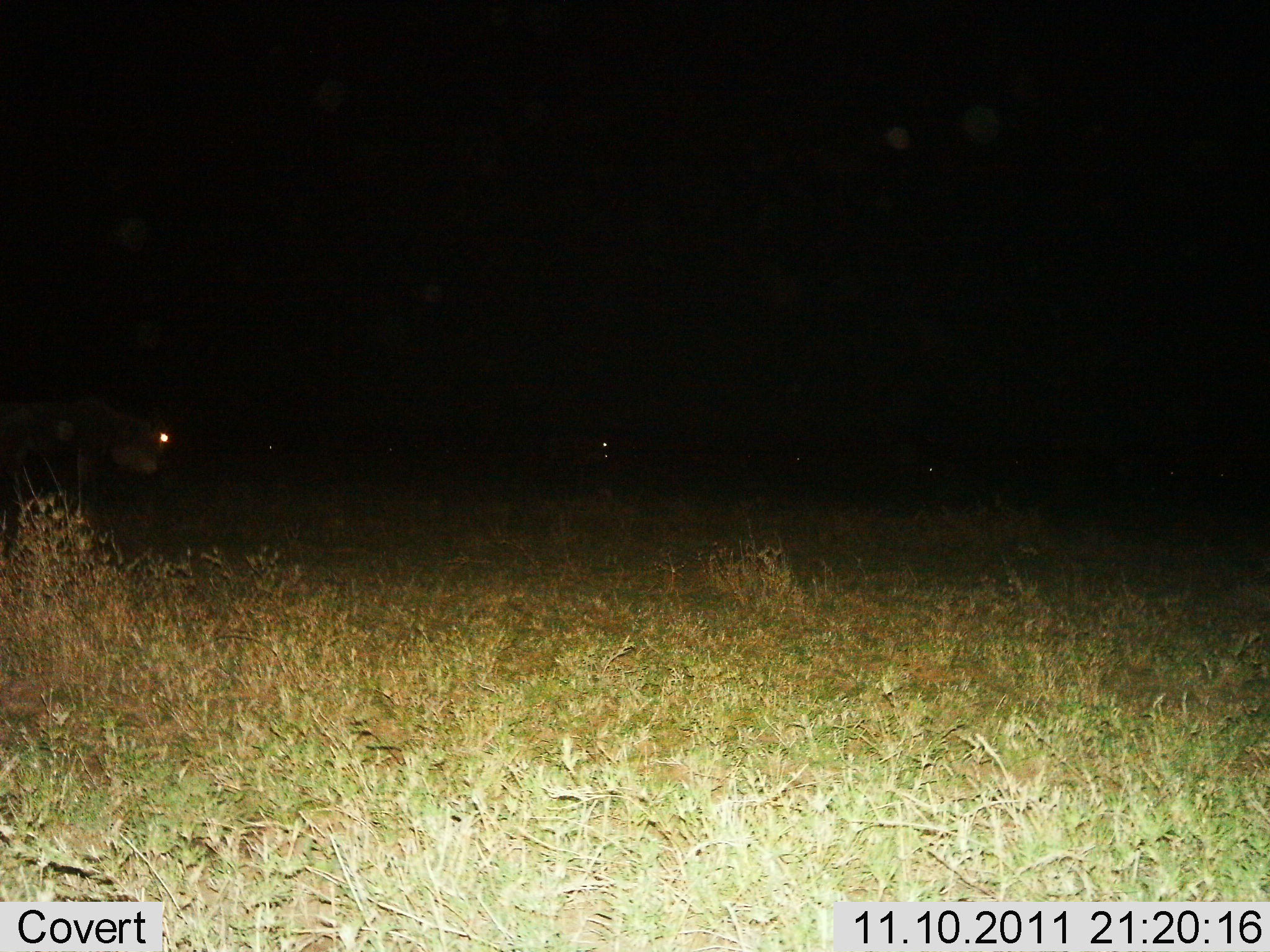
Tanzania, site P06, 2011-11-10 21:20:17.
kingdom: Animalia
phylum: Chordata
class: Mammalia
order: Artiodactyla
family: Bovidae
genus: Connochaetes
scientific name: Connochaetes taurinus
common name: blue wildebeest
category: wildebeest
Wildebeest (blue wildebeest) (Connochaetes taurinus), count 6. Behavior (volunteer vote fractions): standing 60%, resting 10%, moving 50%, interacting 0%. Young present (vote fraction): 0%. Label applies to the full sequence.